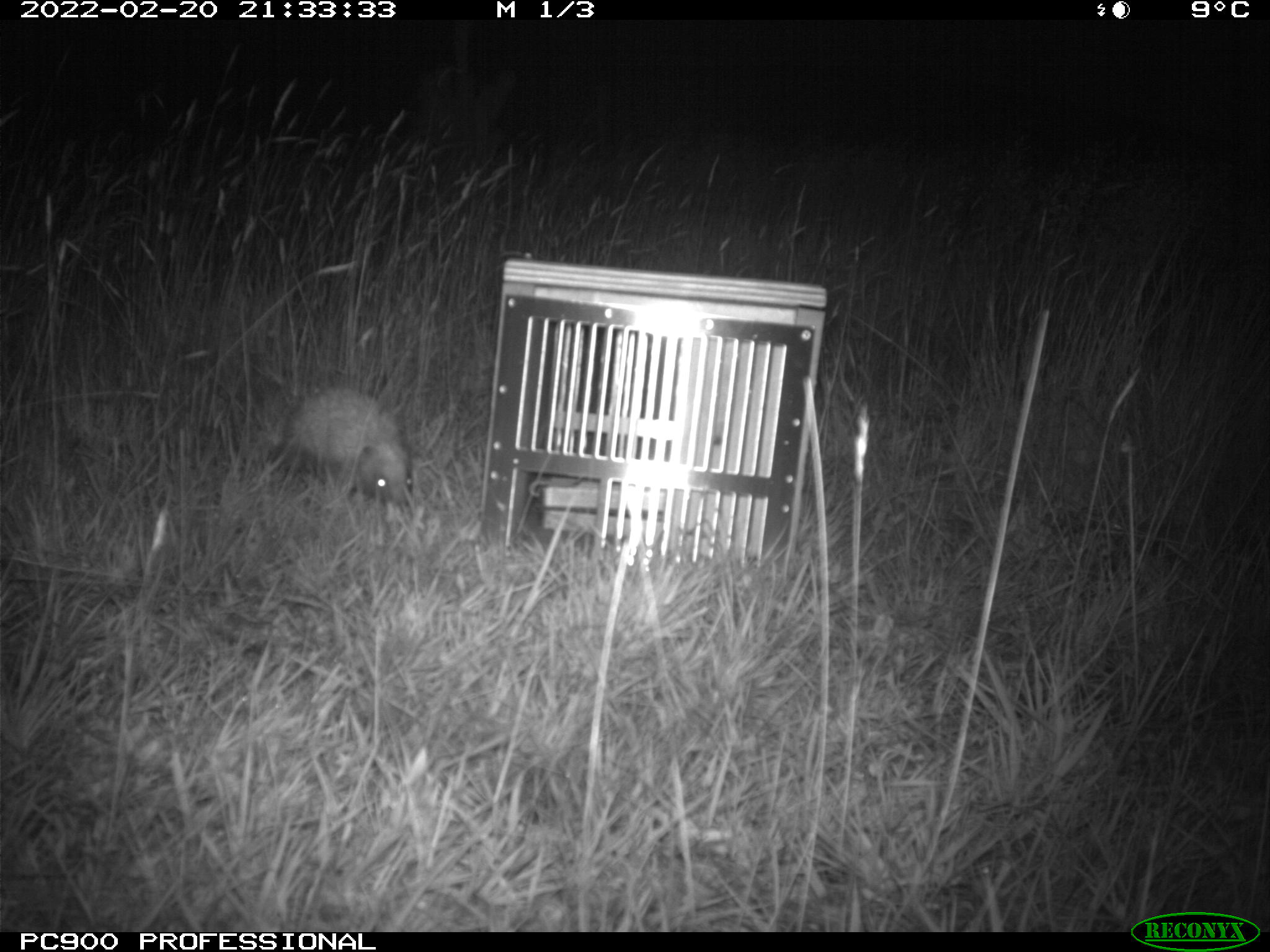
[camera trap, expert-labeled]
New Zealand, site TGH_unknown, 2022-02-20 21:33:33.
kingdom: Animalia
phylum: Chordata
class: Mammalia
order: Eulipotyphla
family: Erinaceidae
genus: Erinaceus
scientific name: Erinaceus europaeus europaeus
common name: european hedgehog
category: hedgehog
Hedgehog (european hedgehog) (Erinaceus europaeus europaeus).